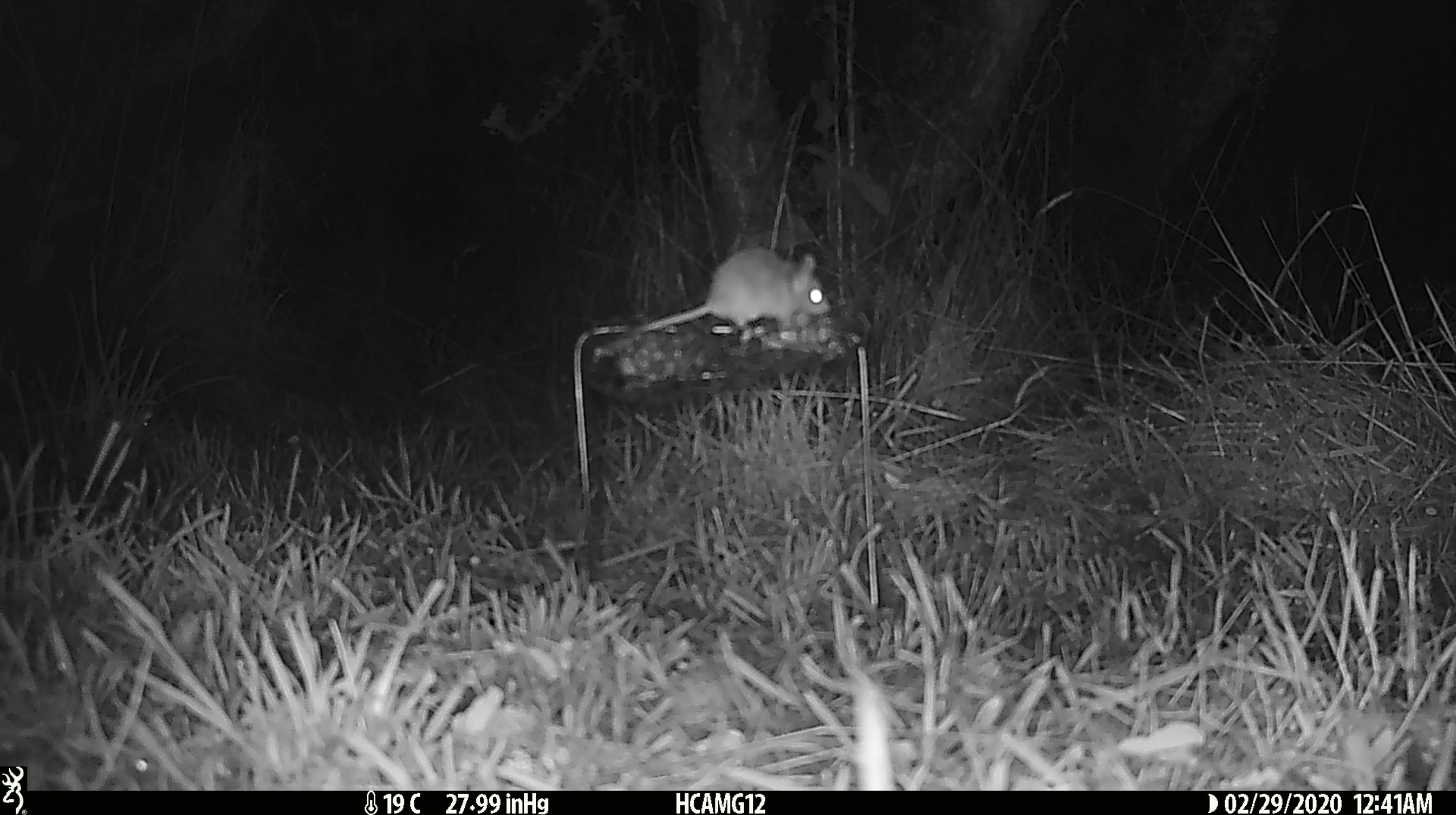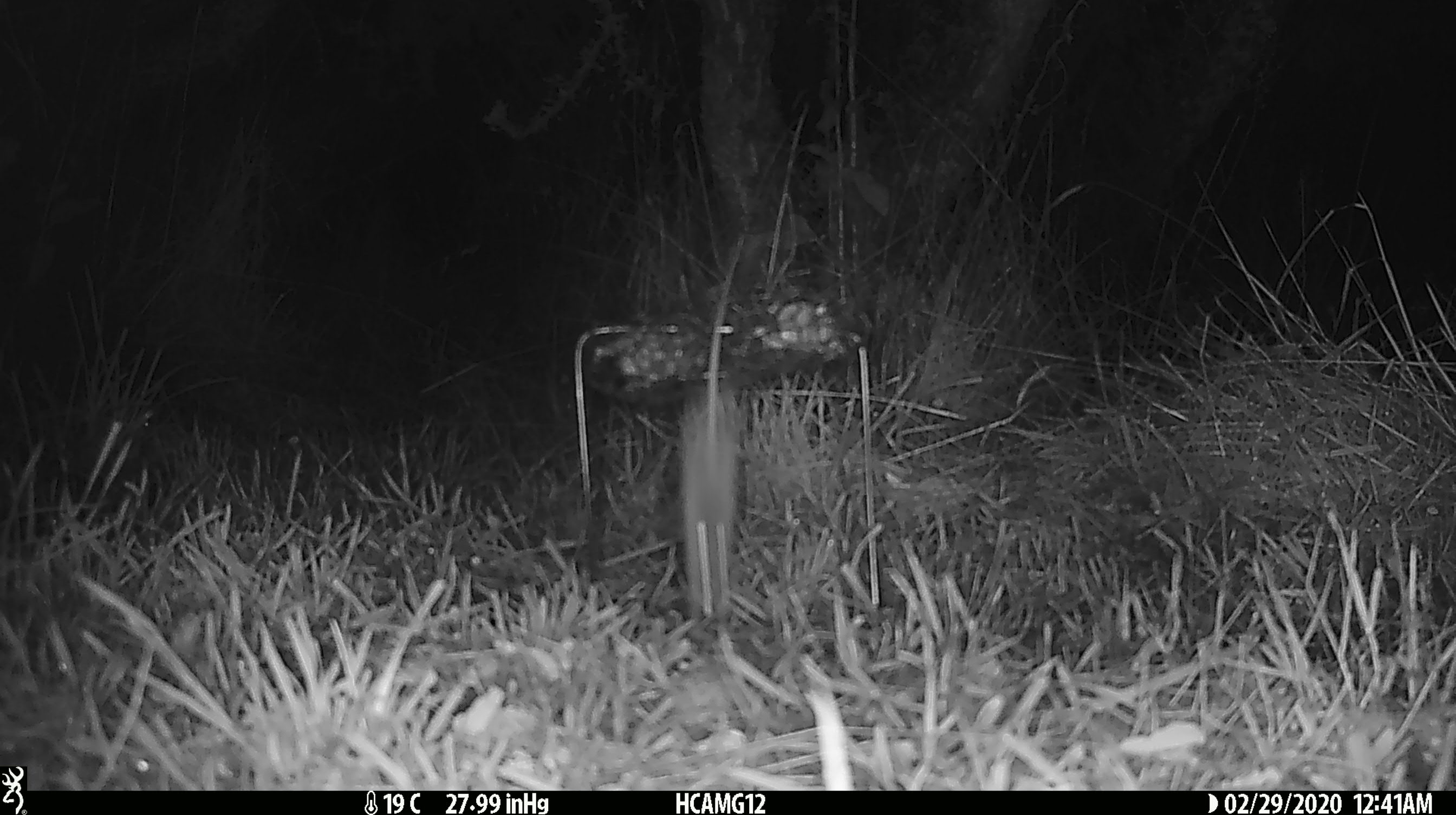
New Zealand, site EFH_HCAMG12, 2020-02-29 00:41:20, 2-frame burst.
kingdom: Animalia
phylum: Chordata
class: Mammalia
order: Rodentia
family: Muridae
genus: Mus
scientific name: Mus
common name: mouse